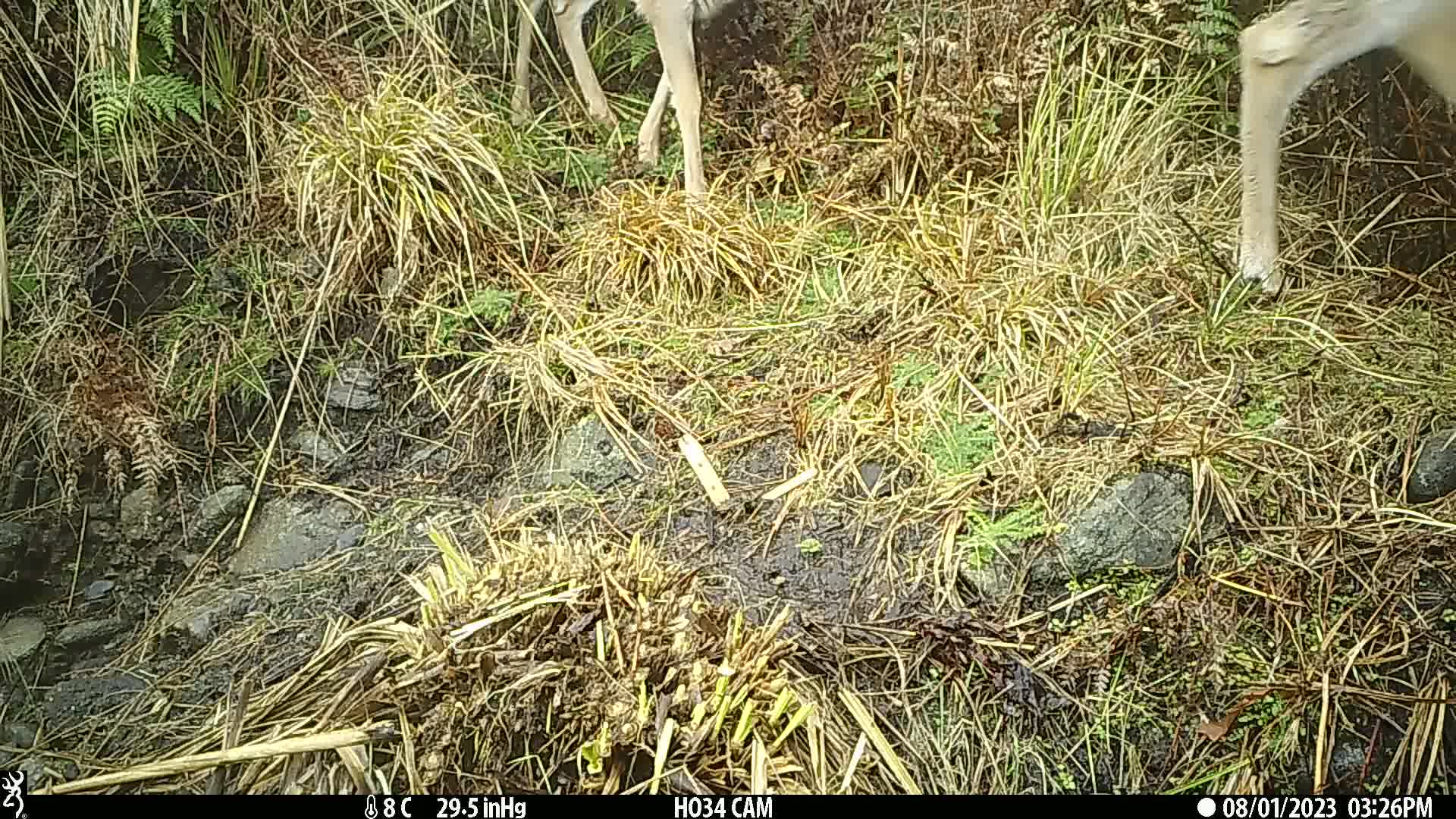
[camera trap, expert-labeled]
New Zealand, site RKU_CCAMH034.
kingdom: Animalia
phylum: Chordata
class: Mammalia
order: Artiodactyla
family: Cervidae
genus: Odocoileus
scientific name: Odocoileus virginianus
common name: white-tailed deer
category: white tailed deer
White tailed deer (white-tailed deer) (Odocoileus virginianus).